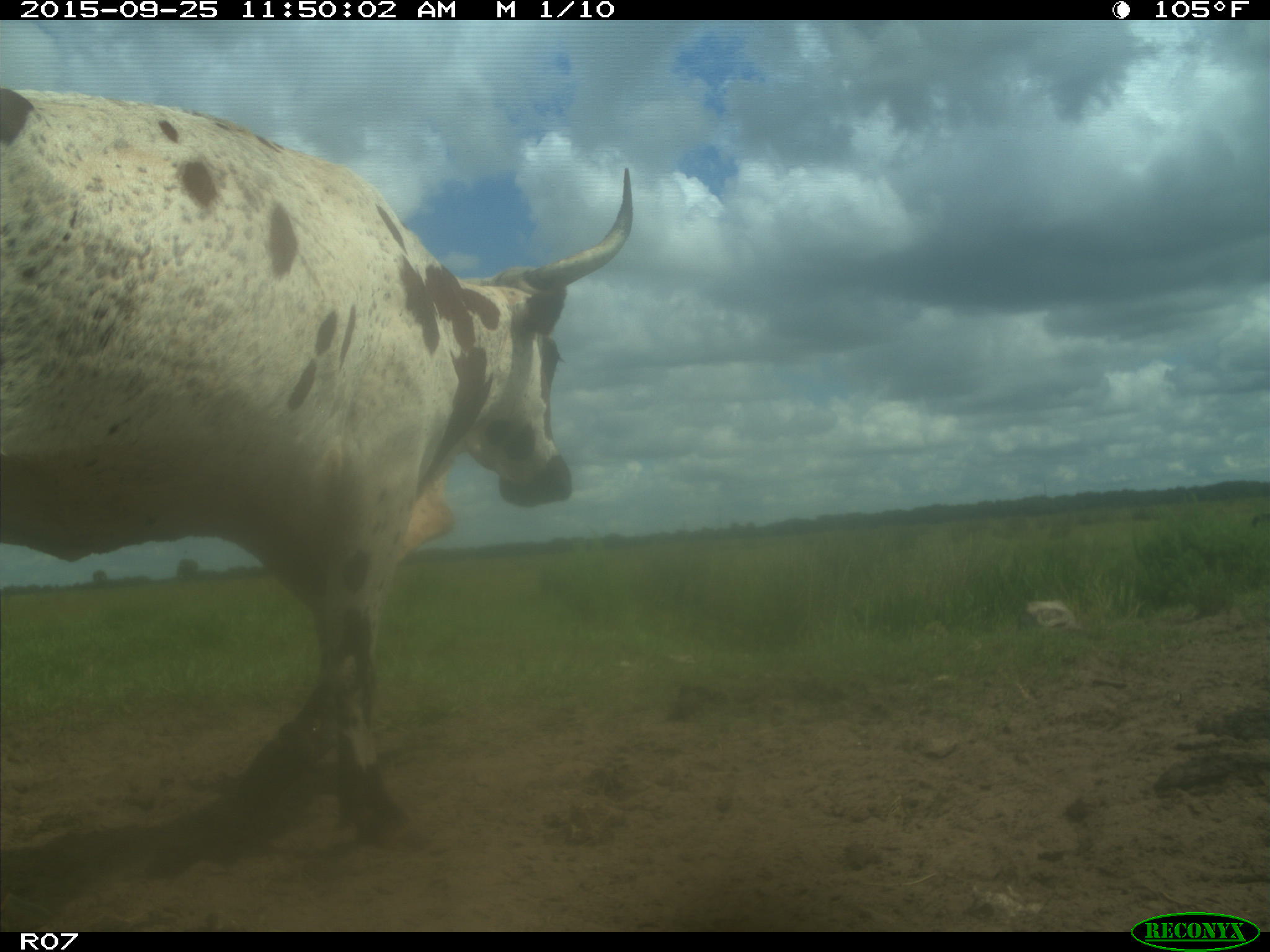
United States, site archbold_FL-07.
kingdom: Animalia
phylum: Chordata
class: Mammalia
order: Artiodactyla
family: Bovidae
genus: Bos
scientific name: Bos taurus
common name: domestic cow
Bos taurus (domestic cow).